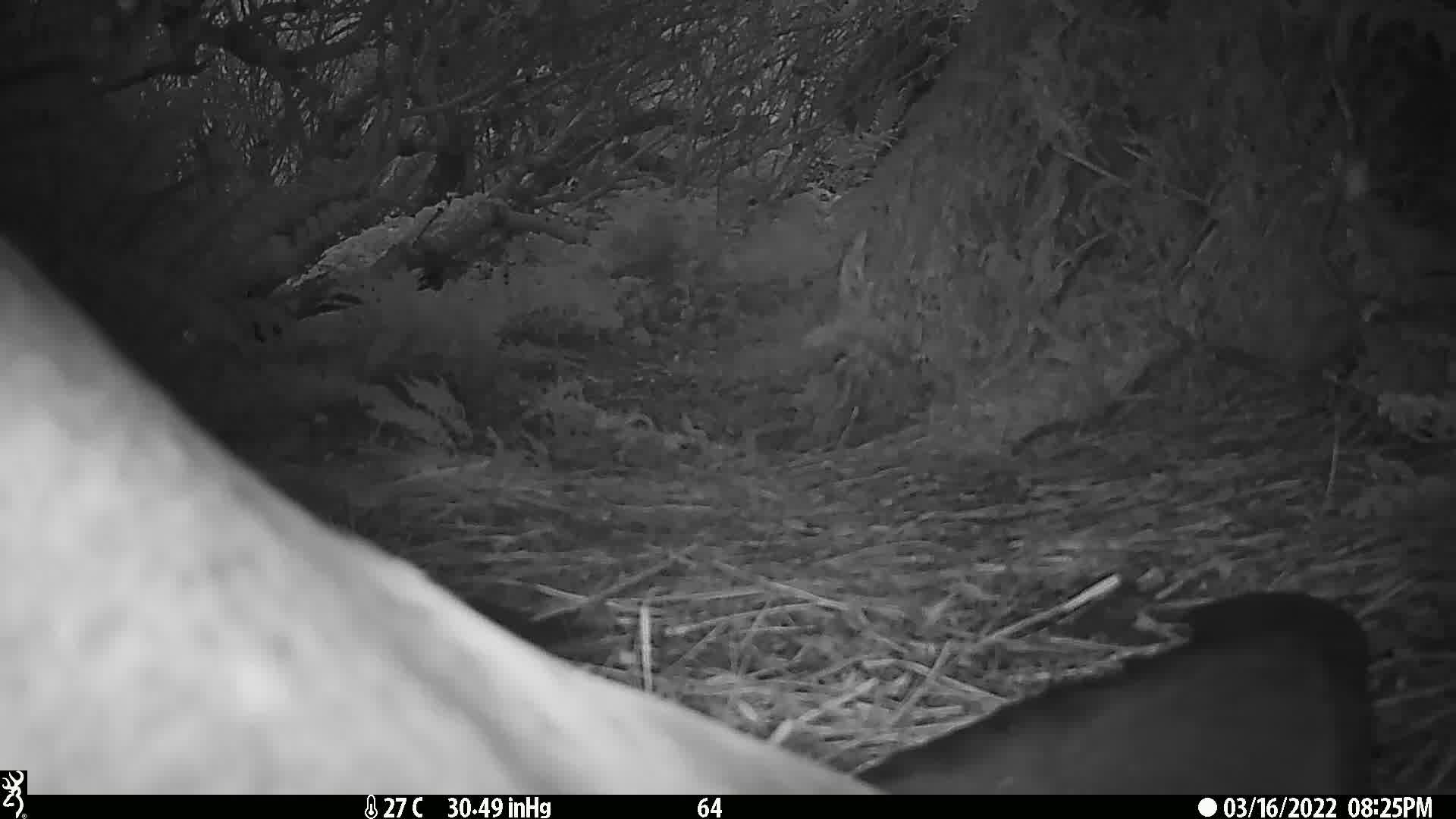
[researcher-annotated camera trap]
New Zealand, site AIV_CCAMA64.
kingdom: Animalia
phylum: Chordata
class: Mammalia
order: Carnivora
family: Otariidae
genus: Phocarctos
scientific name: Phocarctos hookeri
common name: new zealand sea lion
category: sealion